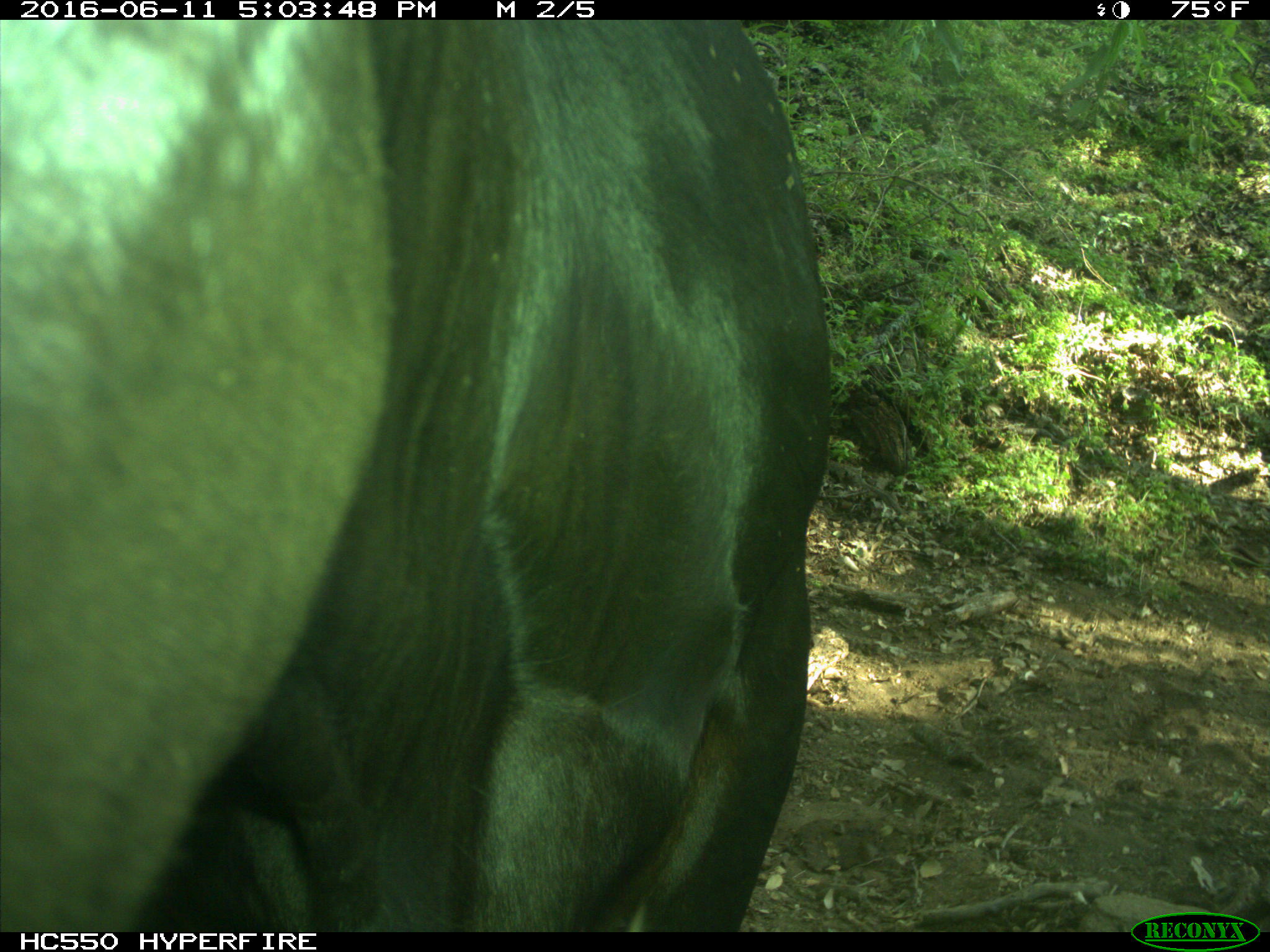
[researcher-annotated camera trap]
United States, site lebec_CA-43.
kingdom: Animalia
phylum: Chordata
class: Mammalia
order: Artiodactyla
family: Bovidae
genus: Bos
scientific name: Bos taurus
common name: domestic cow